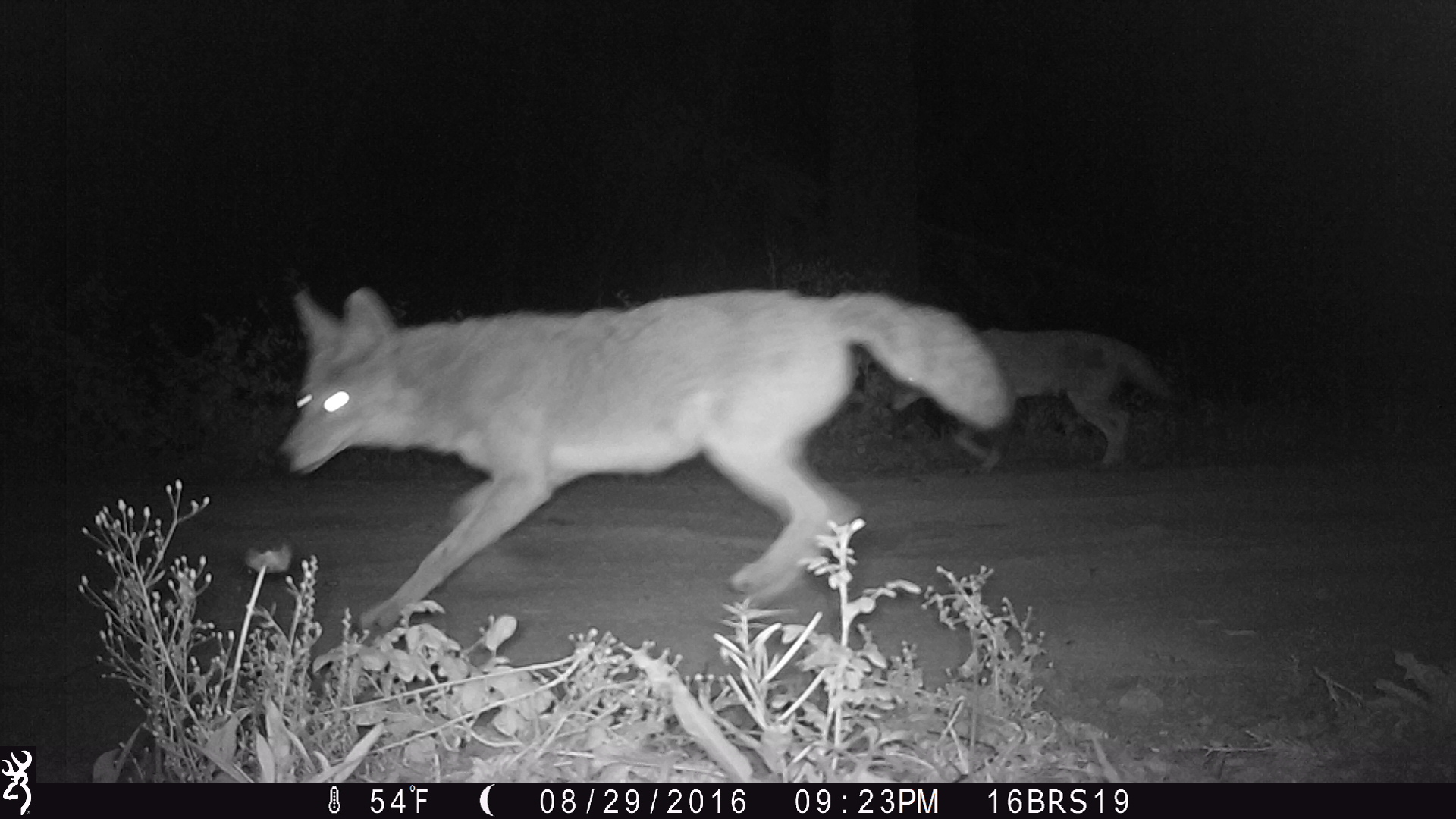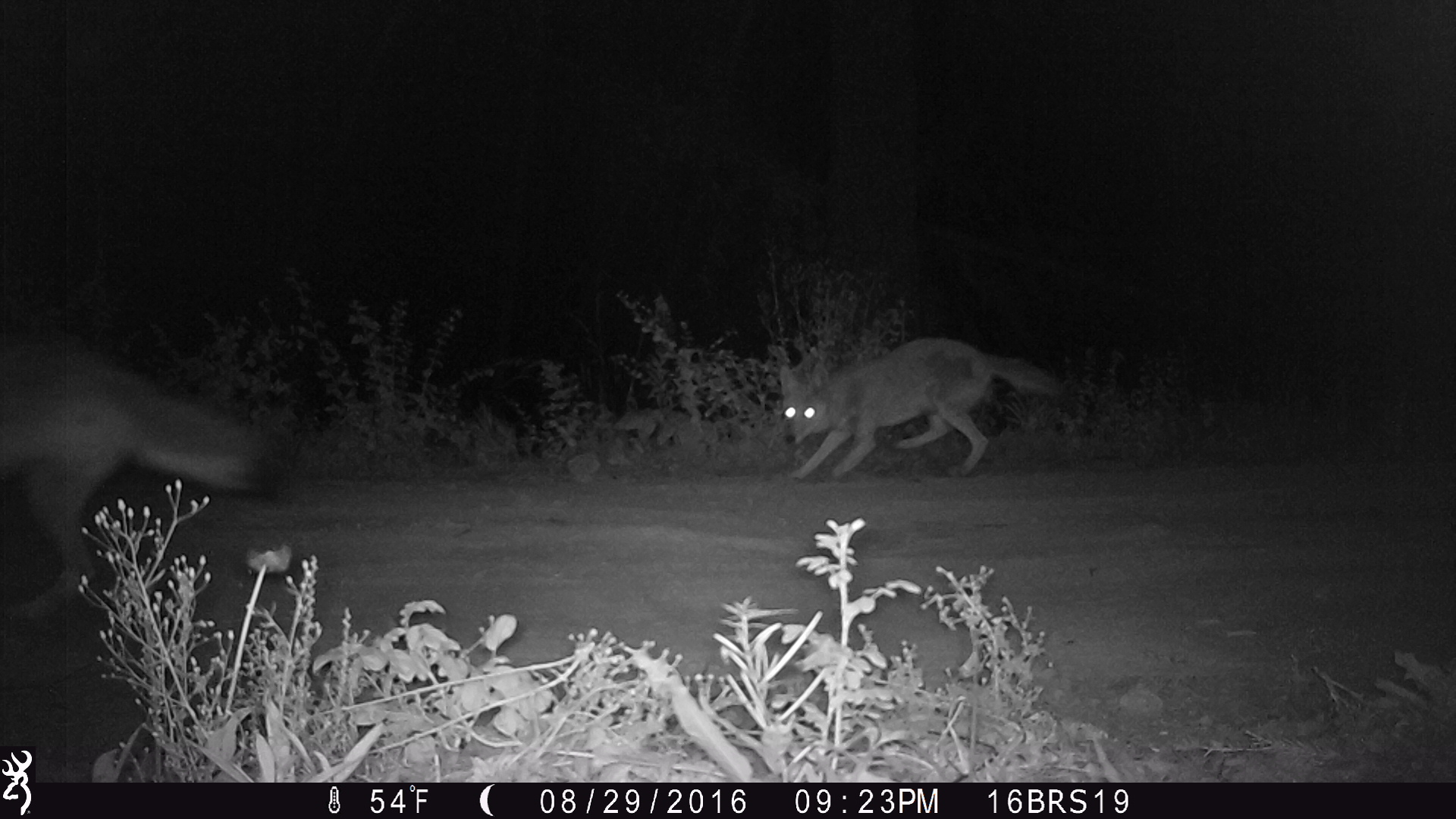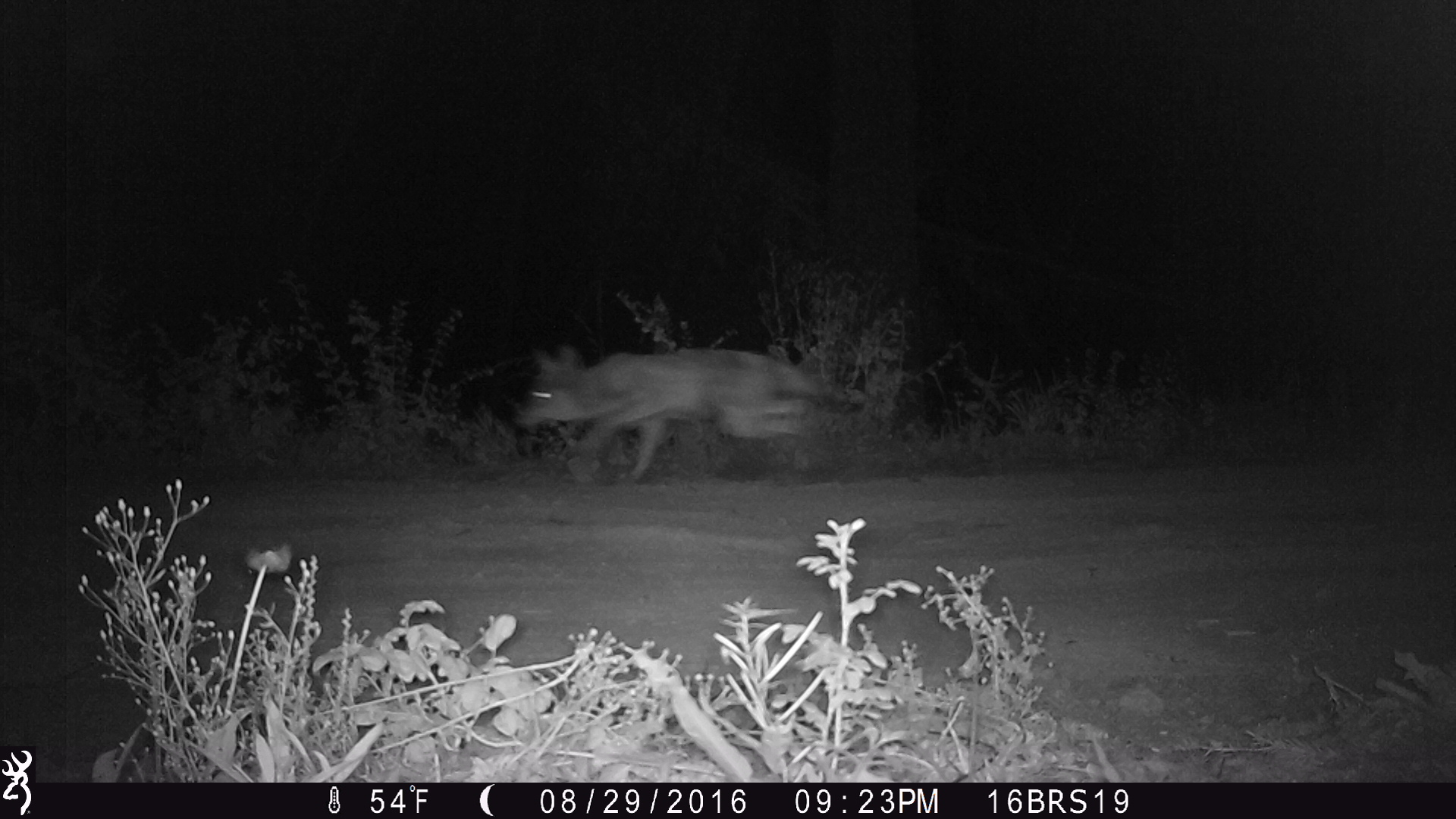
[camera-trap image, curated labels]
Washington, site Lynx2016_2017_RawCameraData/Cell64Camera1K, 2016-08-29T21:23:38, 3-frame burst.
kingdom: Animalia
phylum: Chordata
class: Mammalia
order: Carnivora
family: Canidae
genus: Canis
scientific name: Canis latrans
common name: coyote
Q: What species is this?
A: Canis latrans (coyote).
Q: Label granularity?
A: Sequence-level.